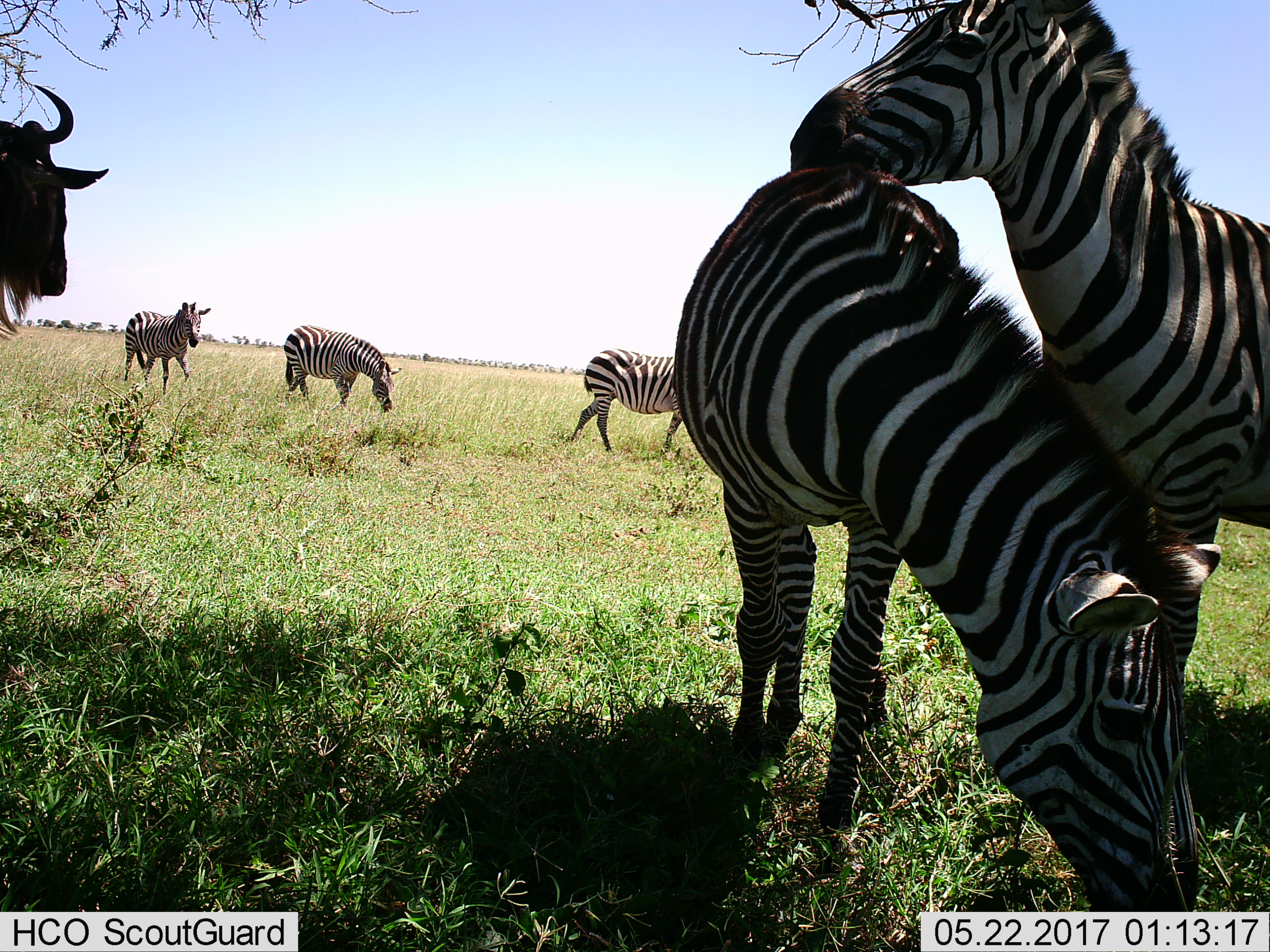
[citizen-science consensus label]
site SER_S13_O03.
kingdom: Animalia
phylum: Chordata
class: Mammalia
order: Artiodactyla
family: Bovidae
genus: Connochaetes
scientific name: Connochaetes taurinus taurinus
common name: blue wildebeest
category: wildebeestblue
Wildebeestblue (blue wildebeest) (Connochaetes taurinus taurinus), count 1. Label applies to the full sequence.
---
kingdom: Animalia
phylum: Chordata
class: Mammalia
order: Perissodactyla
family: Equidae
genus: Equus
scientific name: Equus quagga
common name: plains zebra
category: zebraplains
Zebraplains (plains zebra) (Equus quagga), count 5. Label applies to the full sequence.